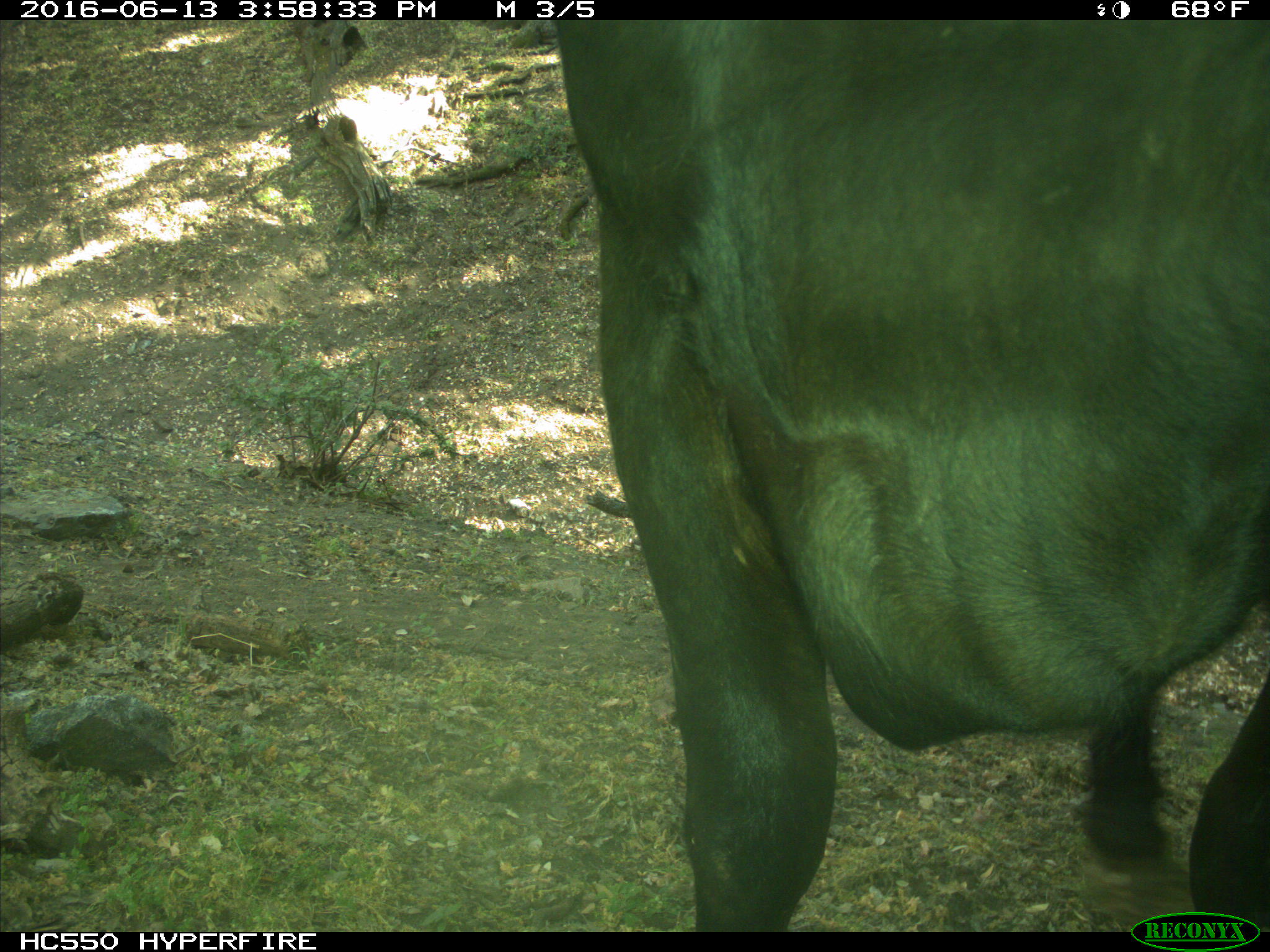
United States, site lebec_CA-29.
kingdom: Animalia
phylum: Chordata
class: Mammalia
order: Artiodactyla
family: Bovidae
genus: Bos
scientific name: Bos taurus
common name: domestic cow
Bos taurus (domestic cow).